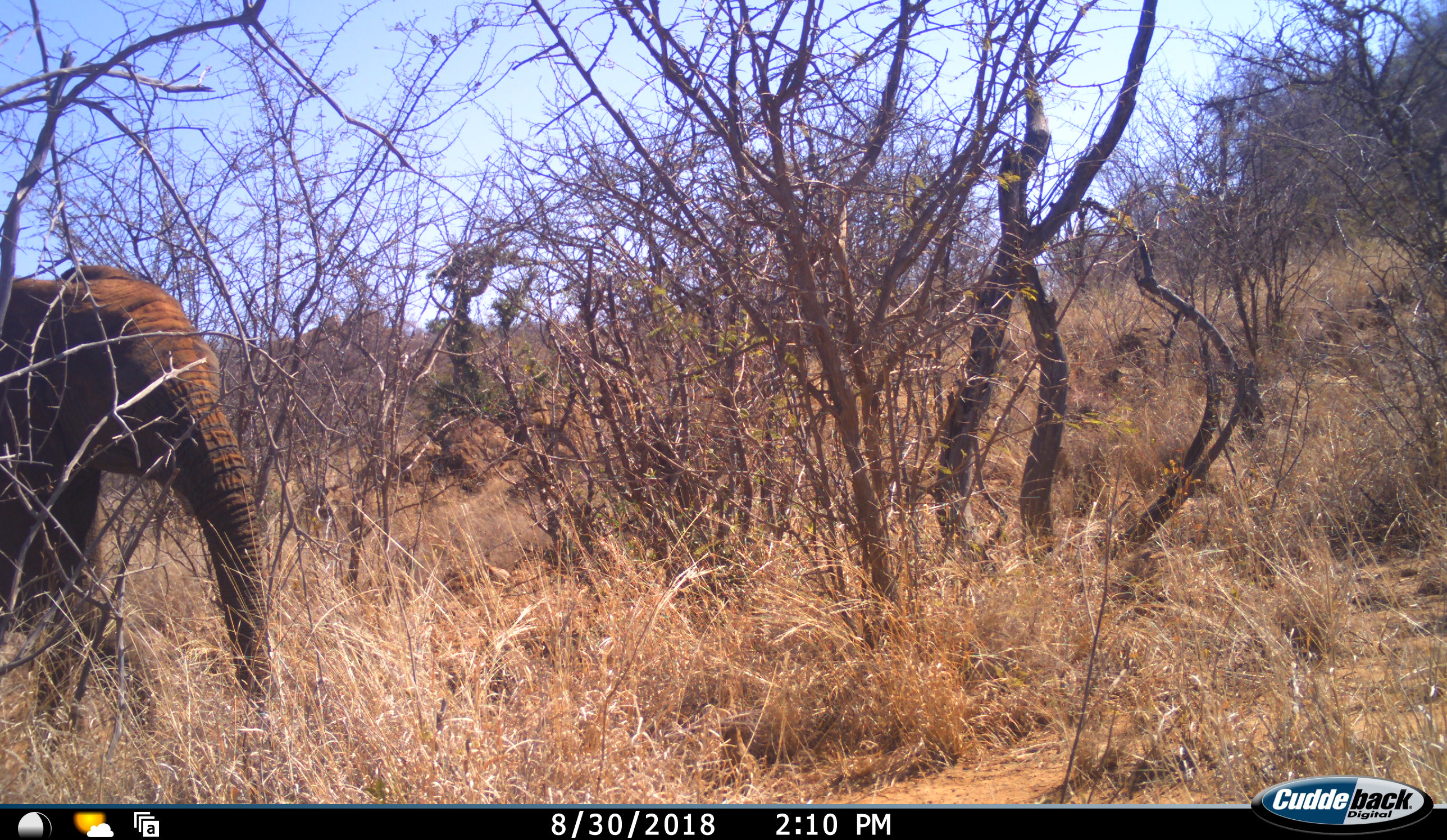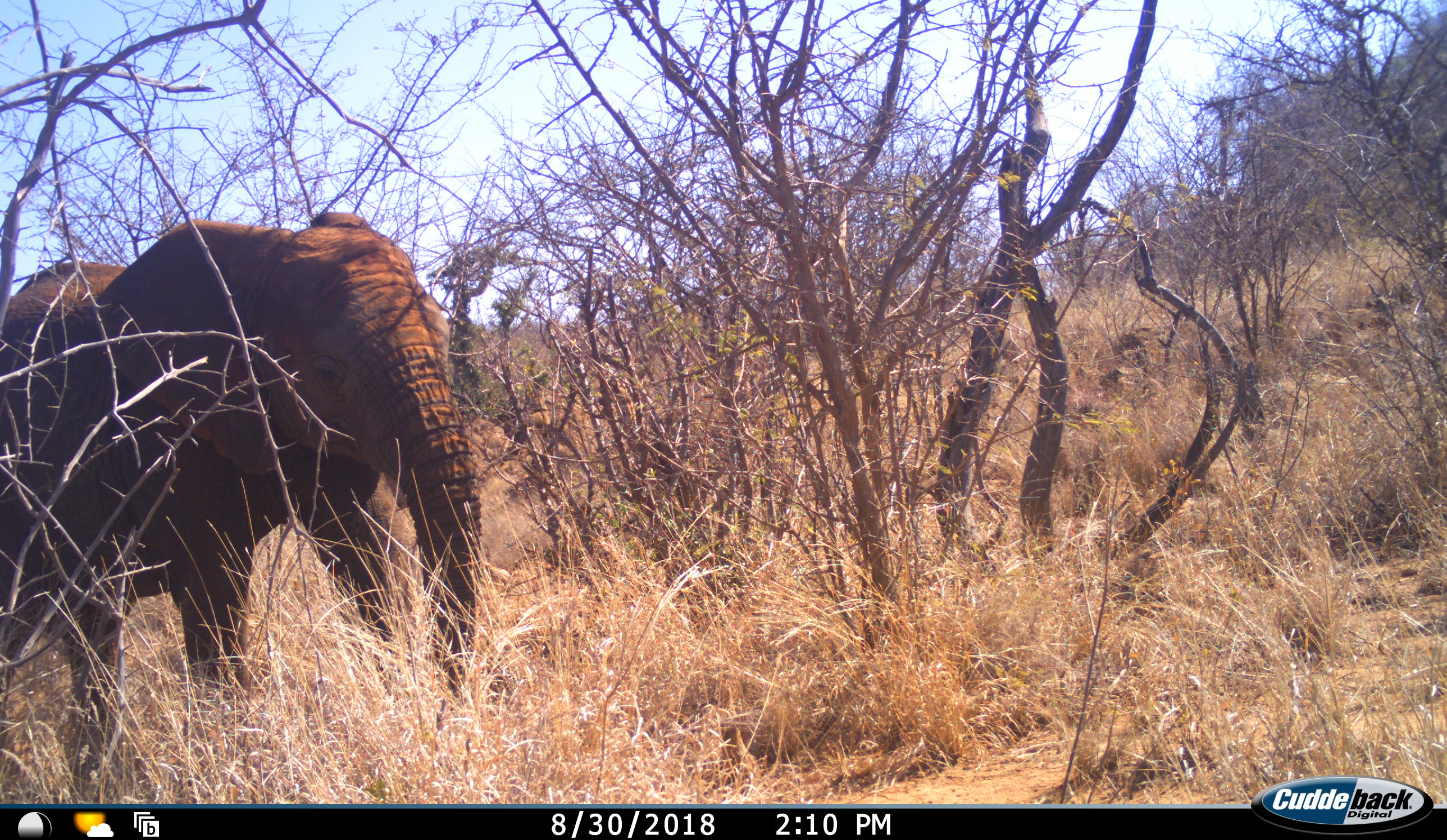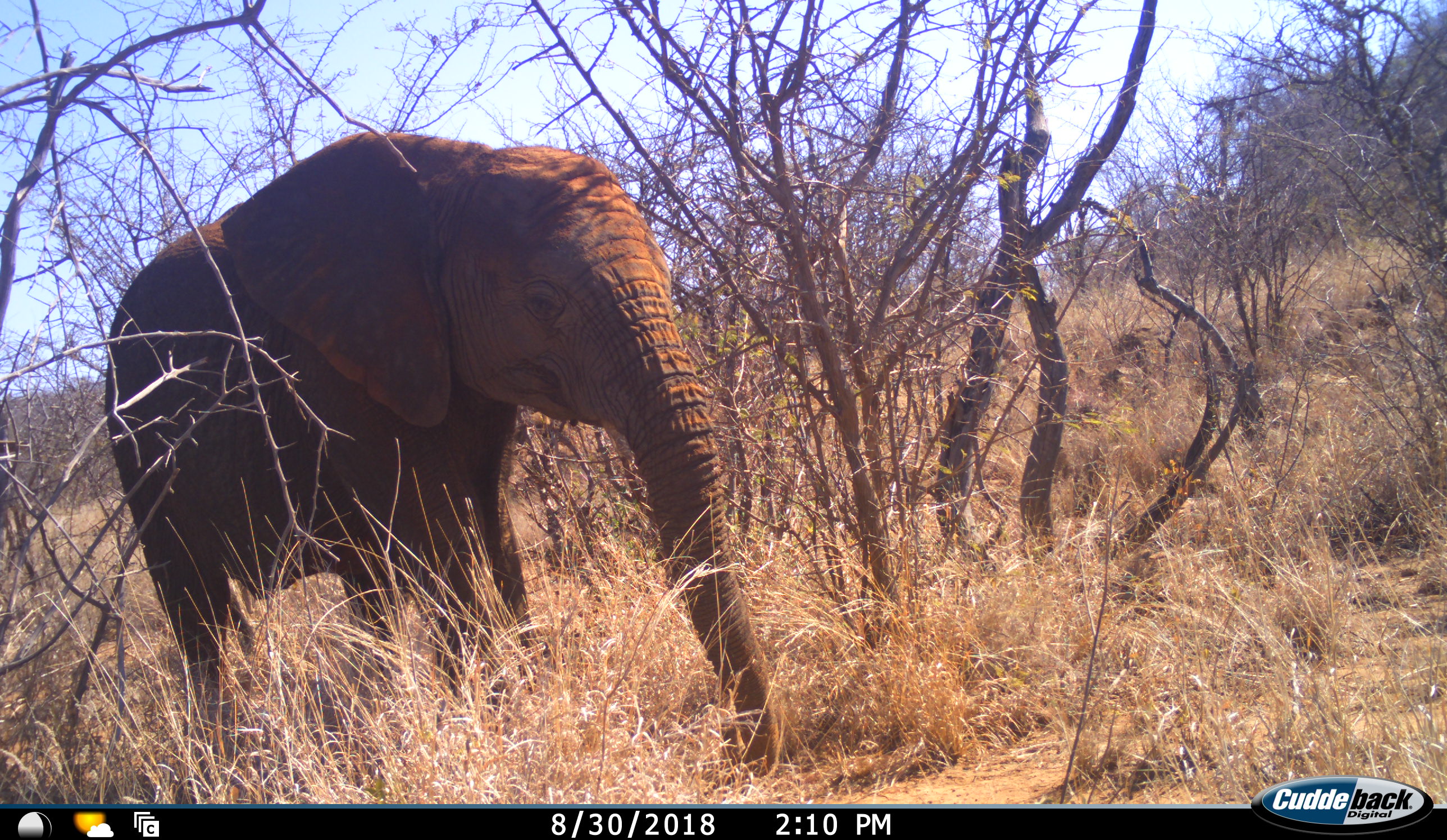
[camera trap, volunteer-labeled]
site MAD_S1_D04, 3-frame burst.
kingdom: Animalia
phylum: Chordata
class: Mammalia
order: Proboscidea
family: Elephantidae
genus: Loxodonta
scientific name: Loxodonta africana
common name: african bush elephant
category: elephant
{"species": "elephant (african bush elephant) (Loxodonta africana)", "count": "1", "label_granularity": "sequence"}